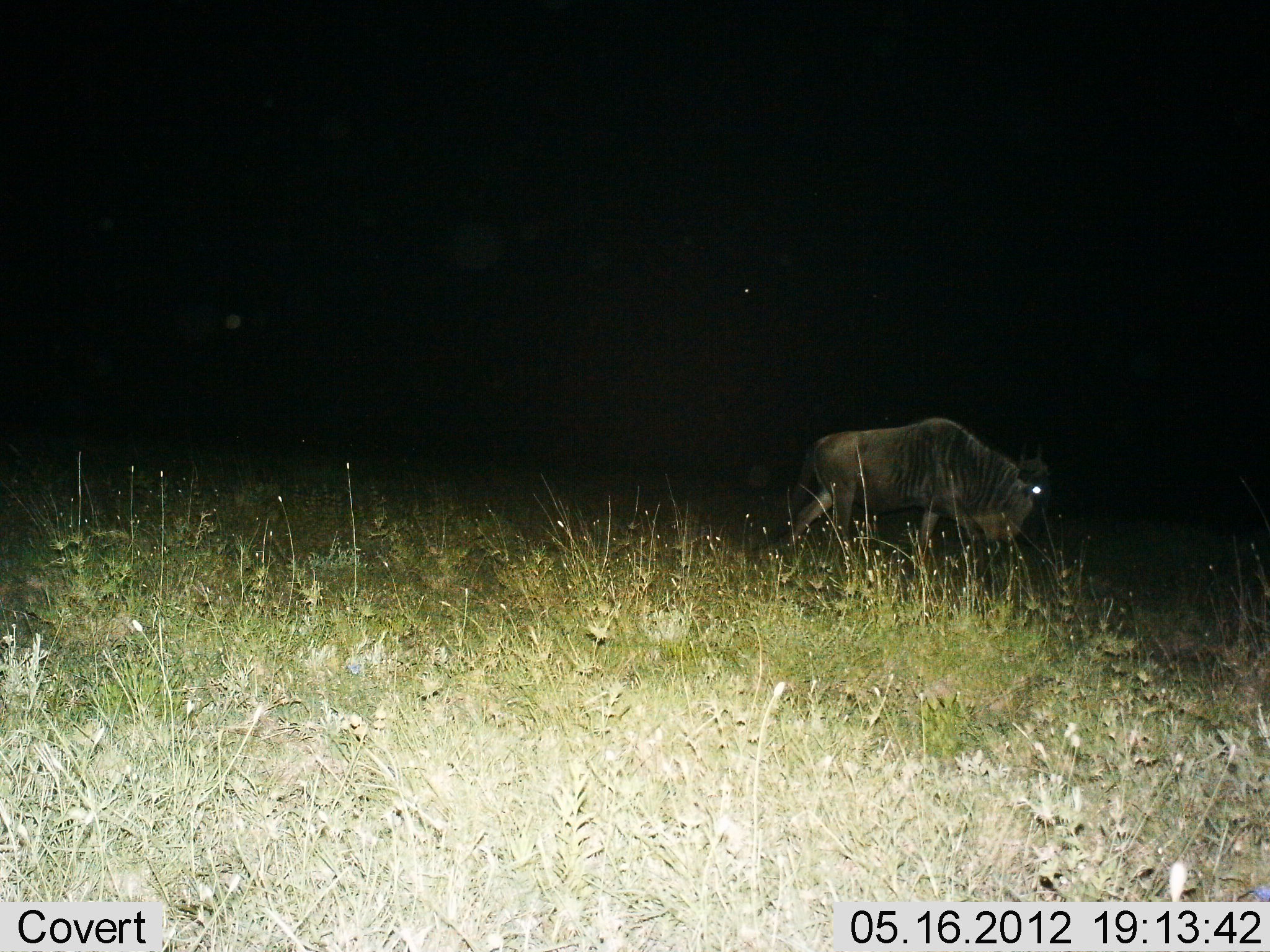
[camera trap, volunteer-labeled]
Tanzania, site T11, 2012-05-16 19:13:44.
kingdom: Animalia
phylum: Chordata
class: Mammalia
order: Artiodactyla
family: Bovidae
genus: Connochaetes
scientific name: Connochaetes taurinus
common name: blue wildebeest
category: wildebeest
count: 1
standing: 0%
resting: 0%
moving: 100%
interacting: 0%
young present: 0%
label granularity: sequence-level